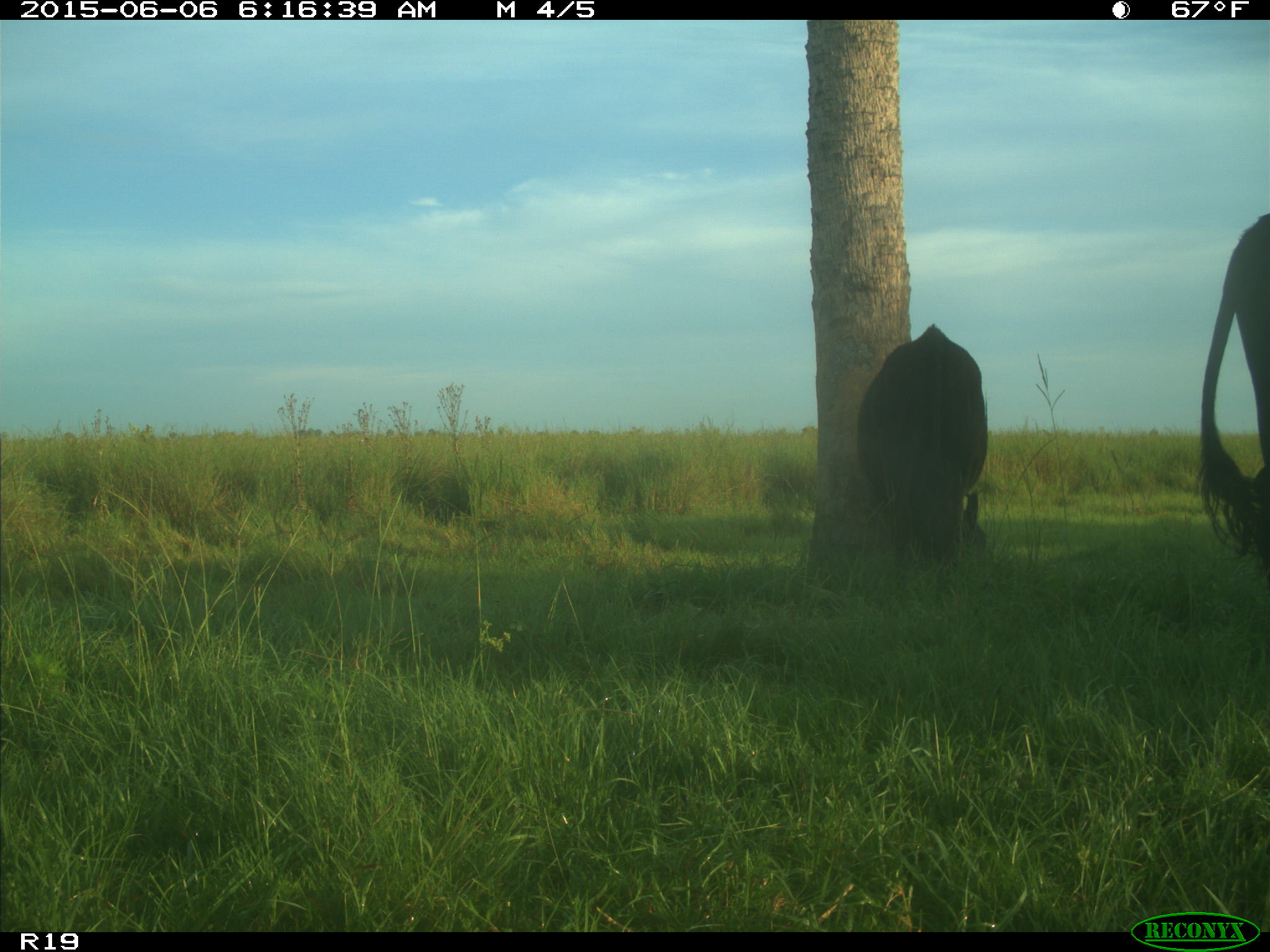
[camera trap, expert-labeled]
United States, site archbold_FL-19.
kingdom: Animalia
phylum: Chordata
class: Mammalia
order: Artiodactyla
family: Bovidae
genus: Bos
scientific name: Bos taurus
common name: domestic cow